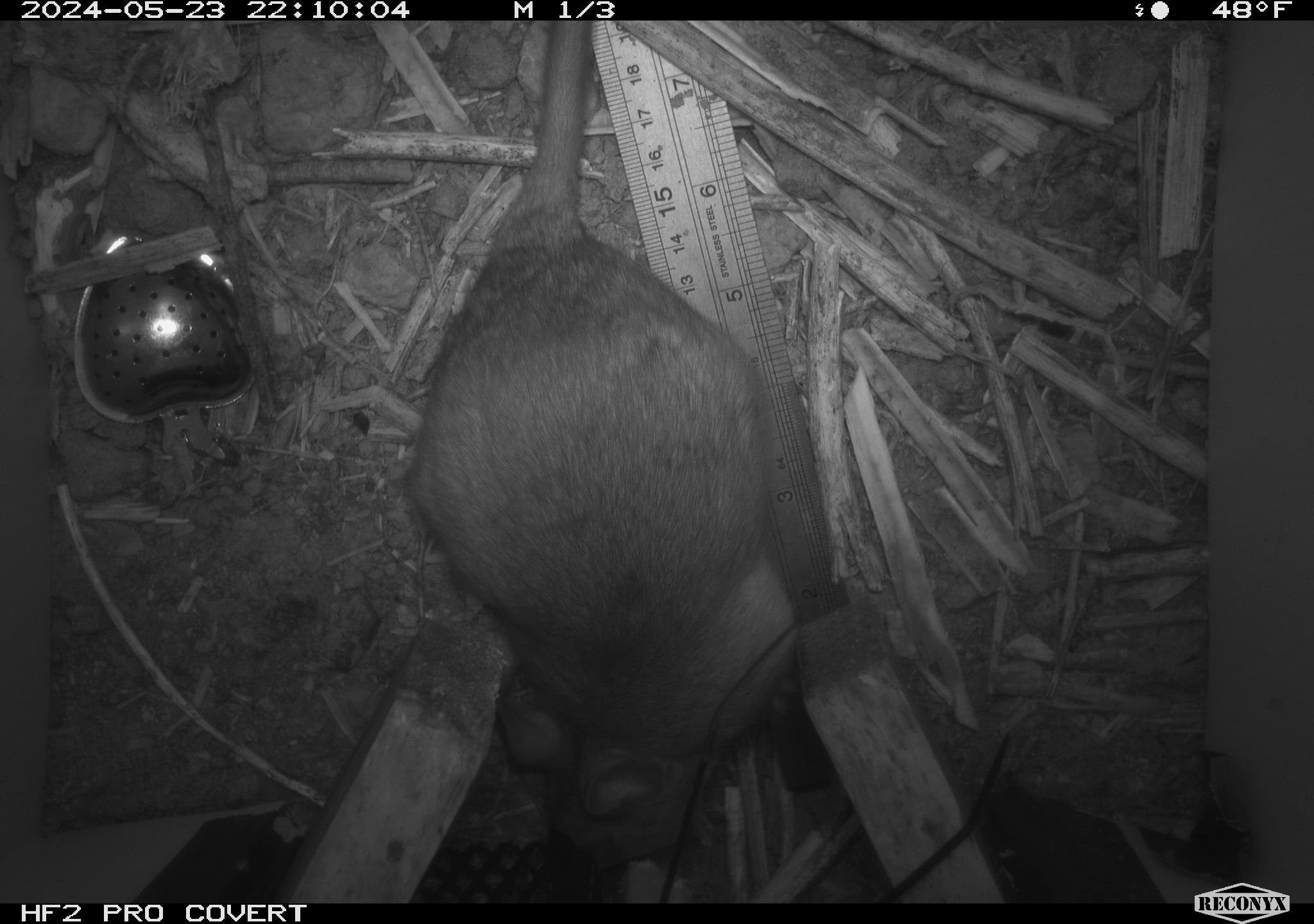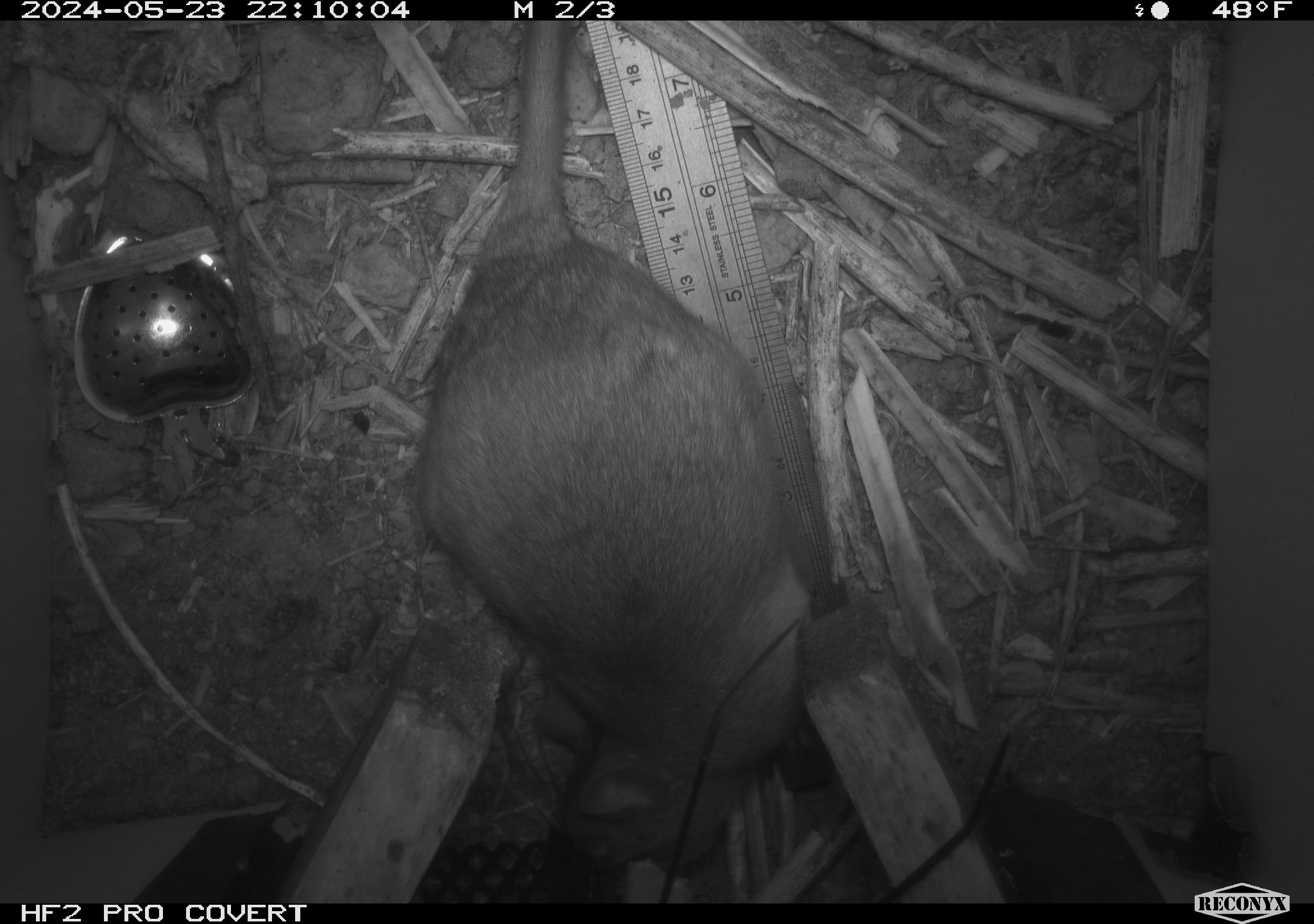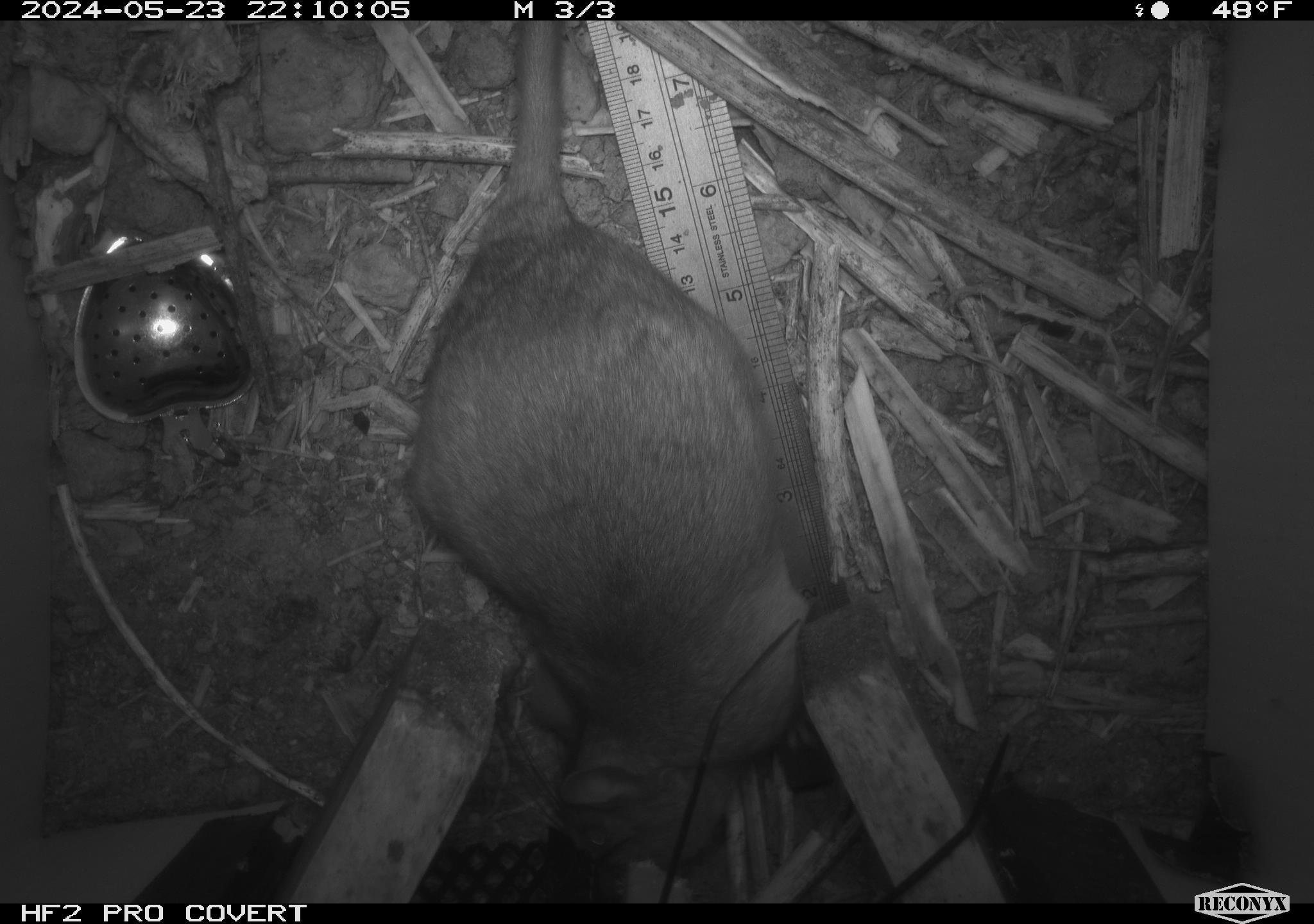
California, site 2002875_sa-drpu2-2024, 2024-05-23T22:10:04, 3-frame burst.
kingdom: Animalia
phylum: Chordata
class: Mammalia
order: Rodentia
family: Cricetidae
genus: Neotoma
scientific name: Neotoma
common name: pack rat or woodrat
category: neotoma species